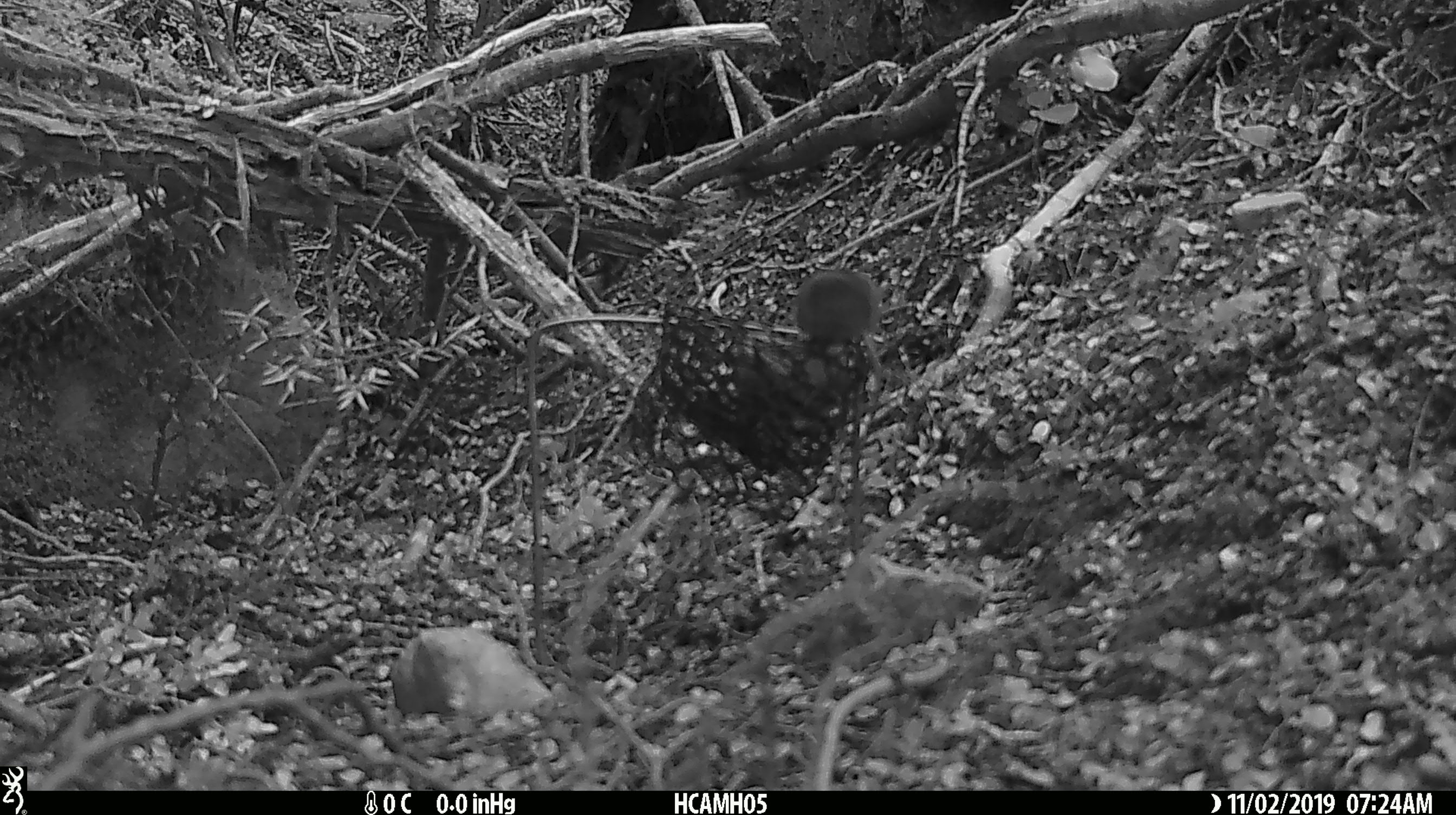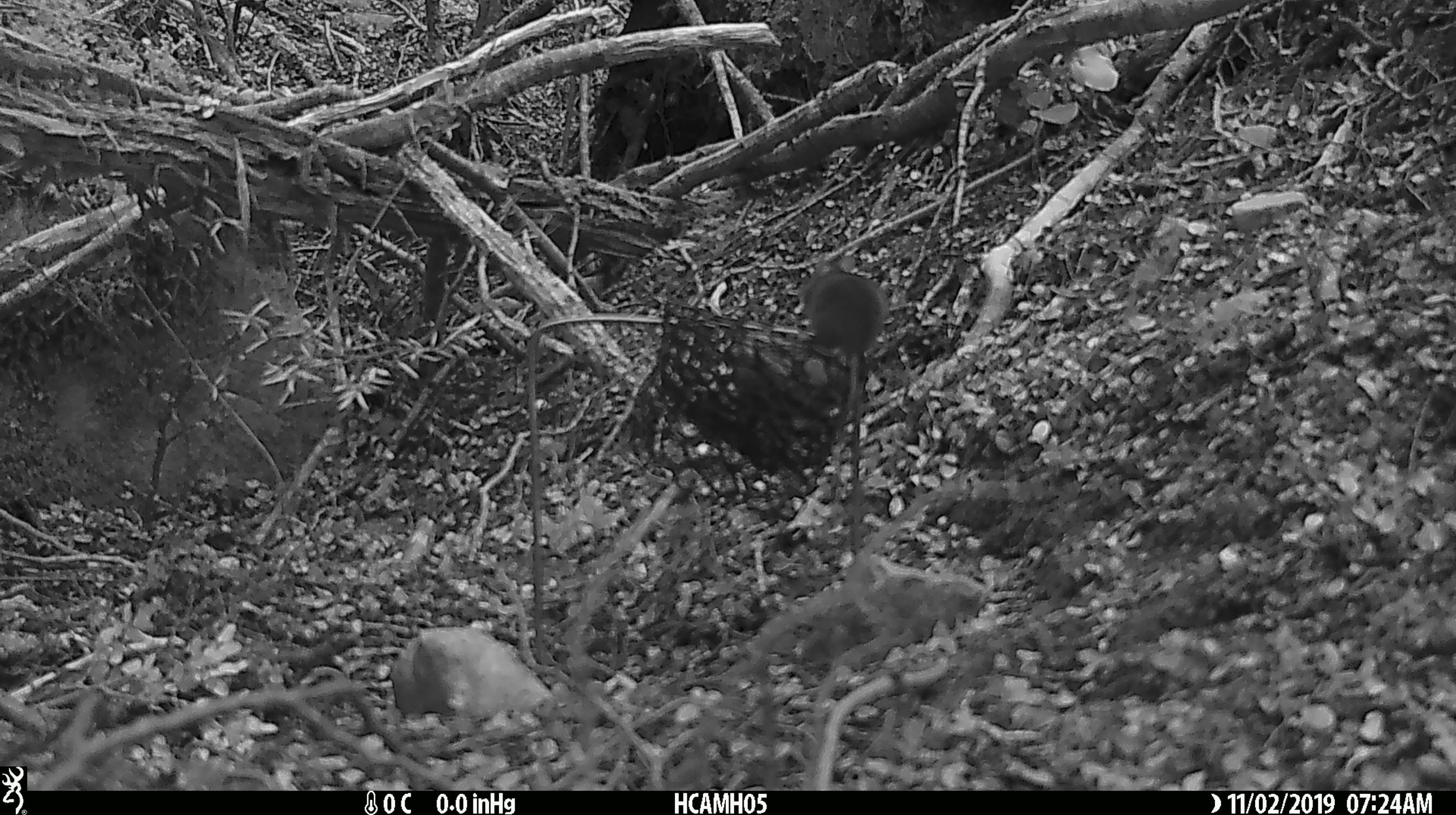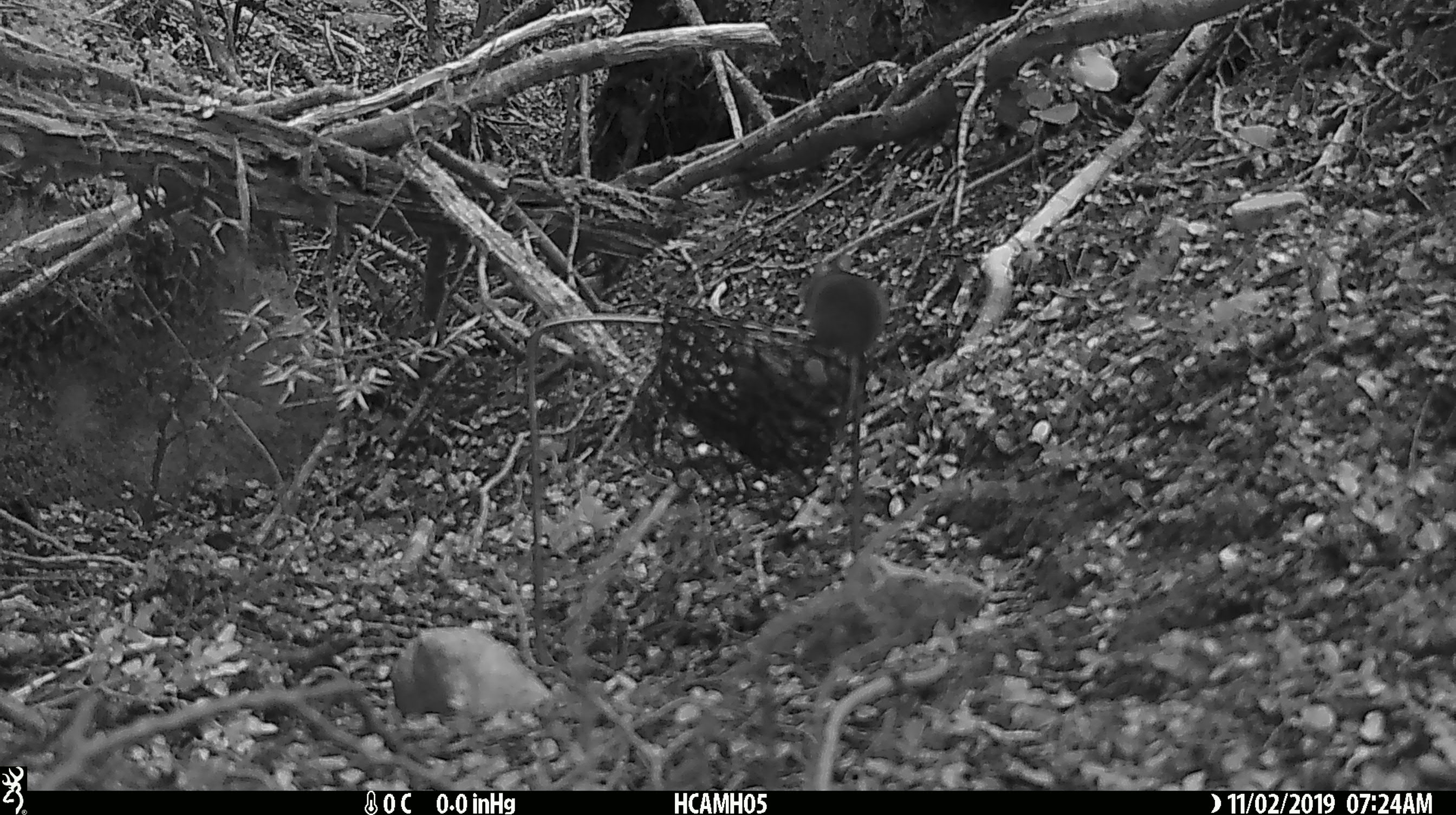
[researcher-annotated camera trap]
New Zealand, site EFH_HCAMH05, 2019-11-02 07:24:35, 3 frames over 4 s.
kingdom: Animalia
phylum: Chordata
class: Mammalia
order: Rodentia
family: Muridae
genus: Mus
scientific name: Mus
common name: mouse